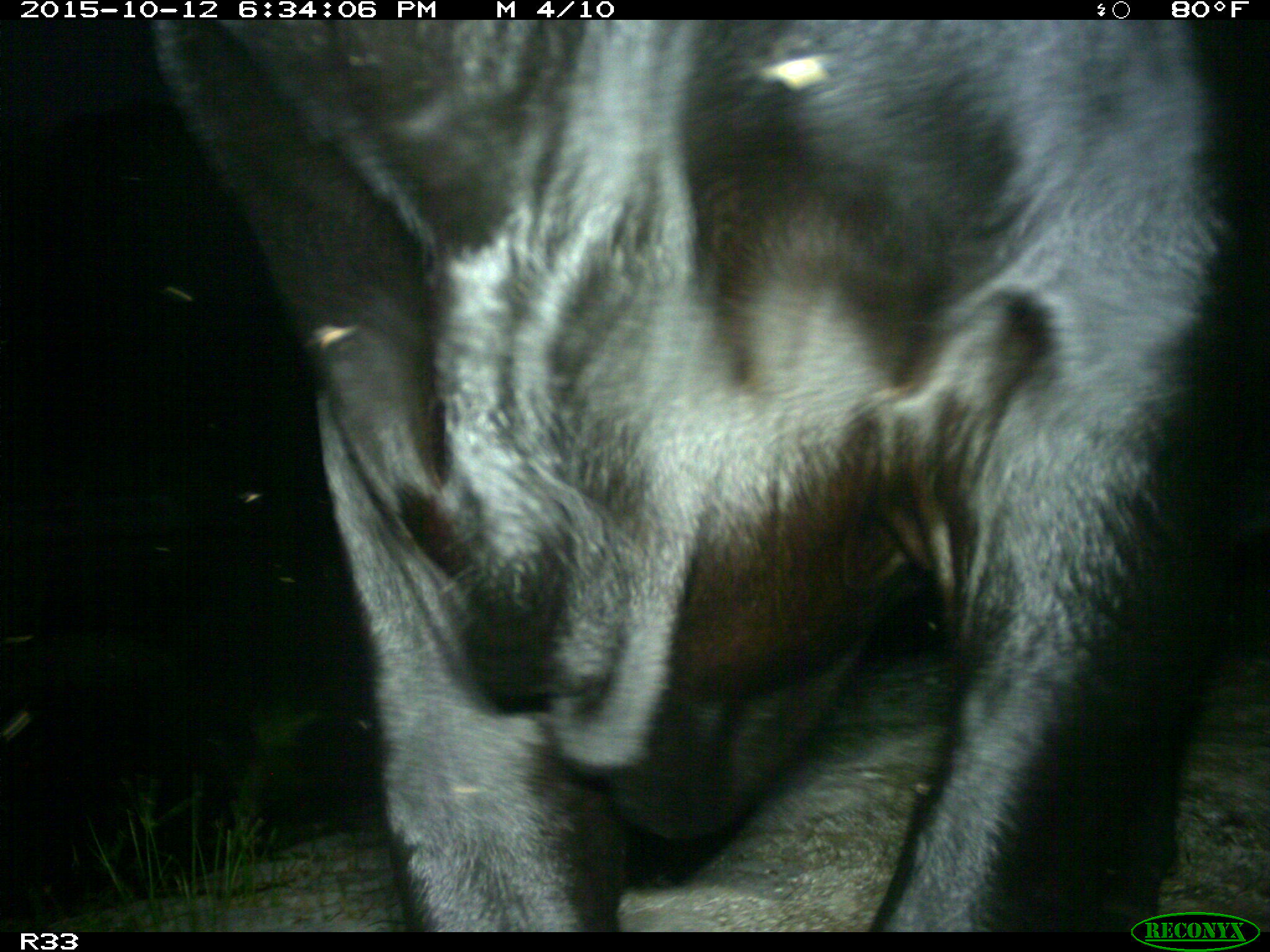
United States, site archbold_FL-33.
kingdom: Animalia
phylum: Chordata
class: Mammalia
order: Artiodactyla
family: Bovidae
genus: Bos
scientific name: Bos taurus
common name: domestic cow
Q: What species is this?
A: Bos taurus (domestic cow).